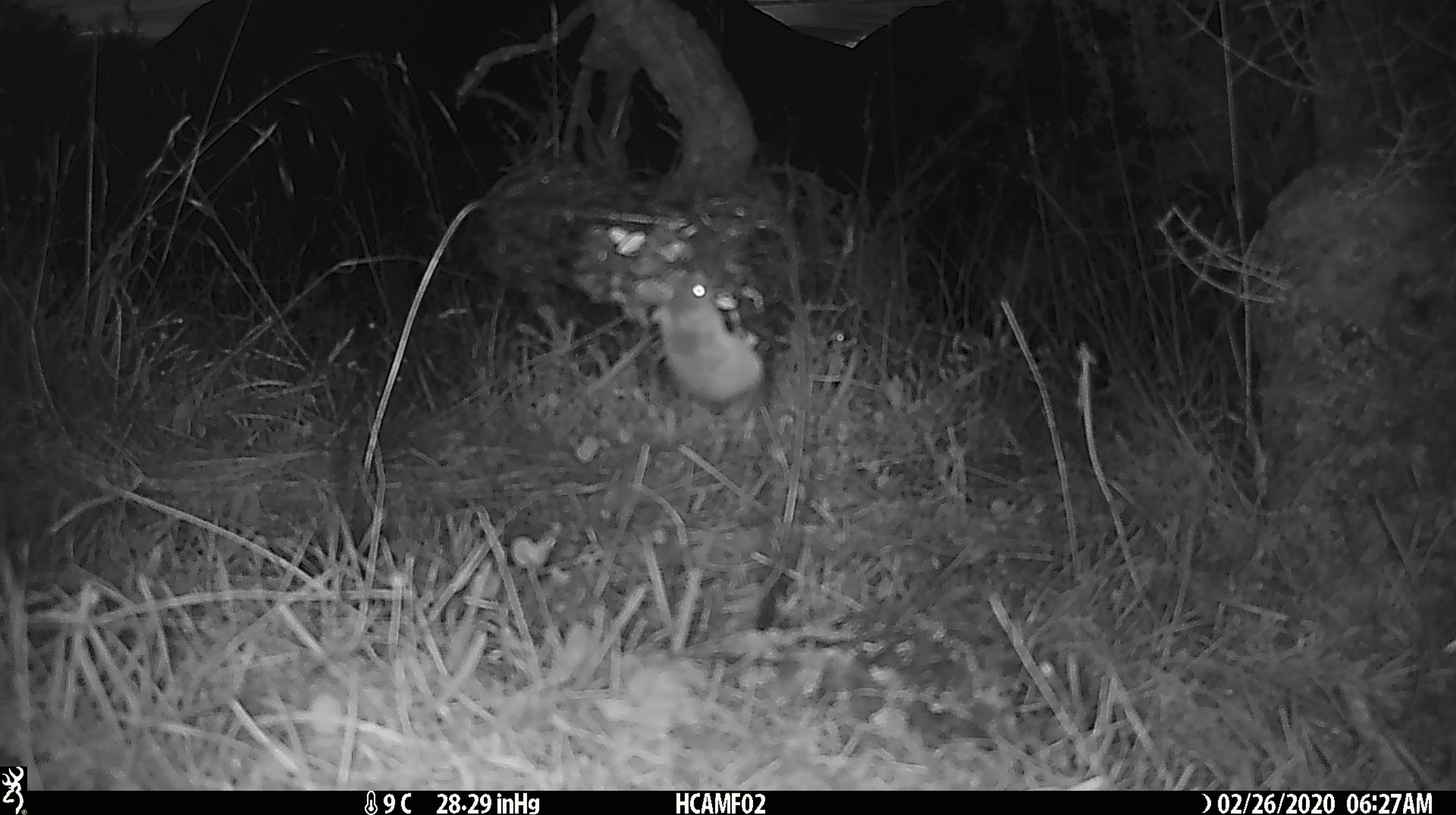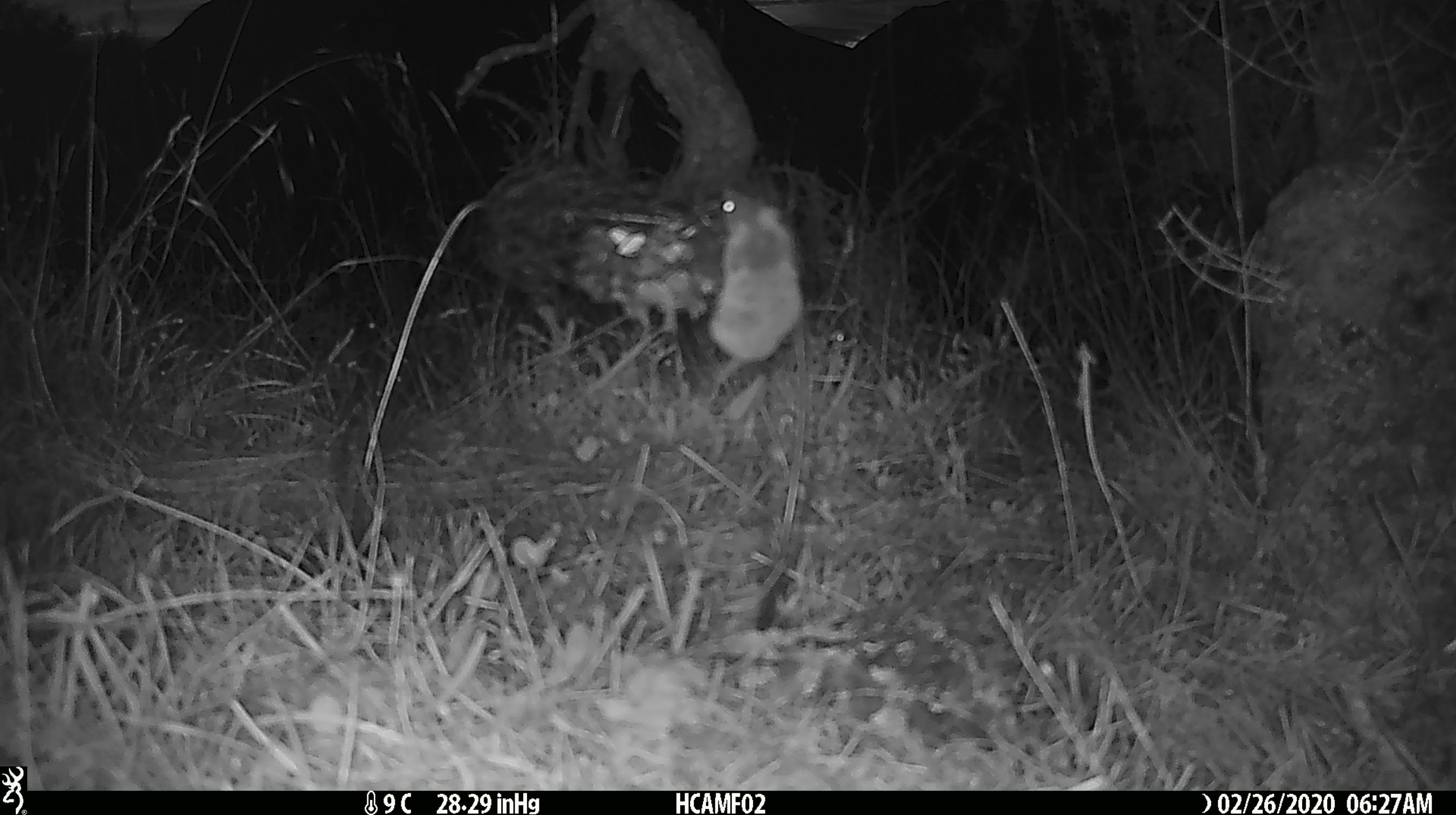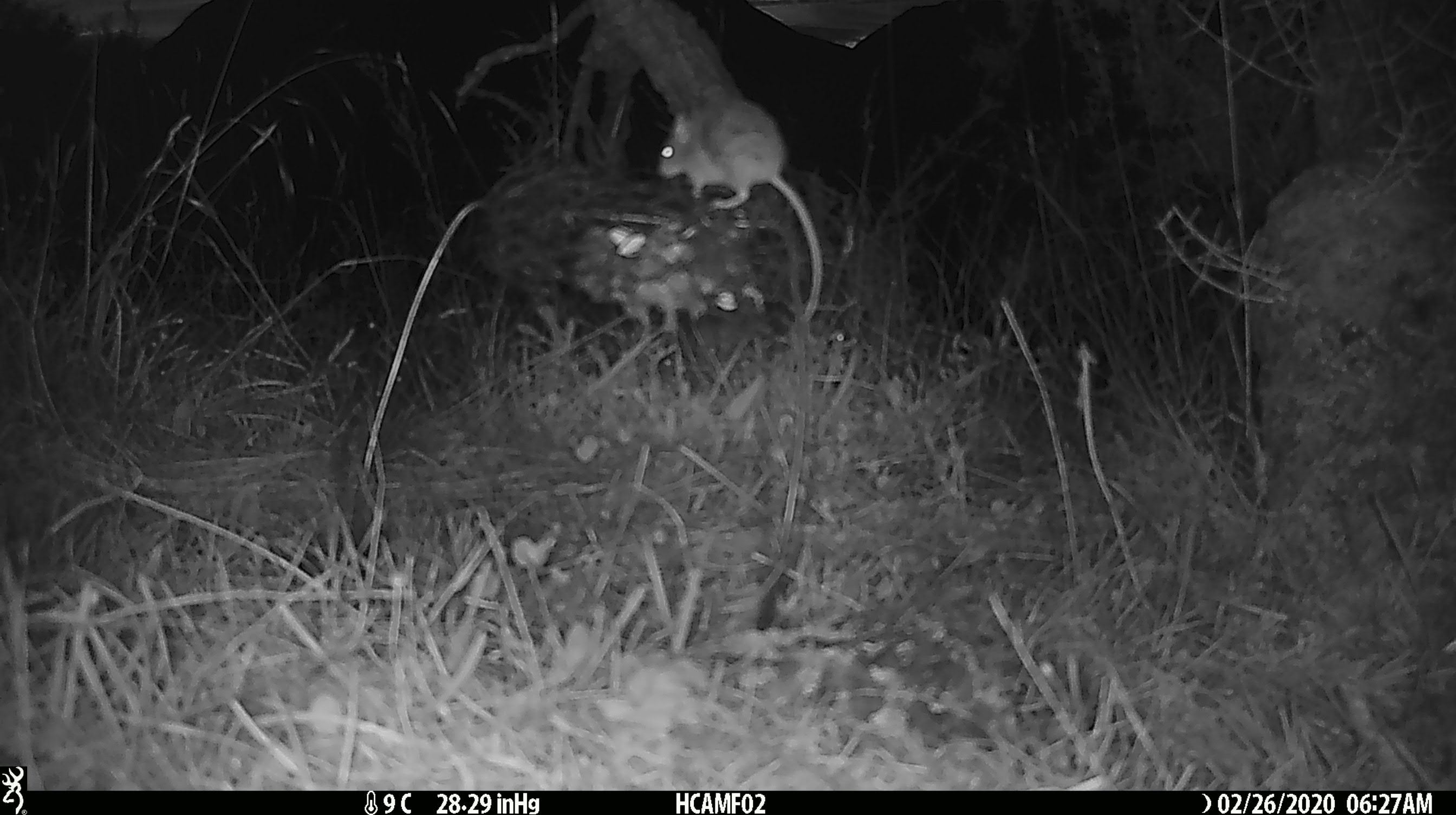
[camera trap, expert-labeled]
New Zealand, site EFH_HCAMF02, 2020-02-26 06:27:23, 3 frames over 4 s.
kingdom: Animalia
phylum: Chordata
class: Mammalia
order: Rodentia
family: Muridae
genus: Mus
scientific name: Mus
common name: mouse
Mouse (Mus).